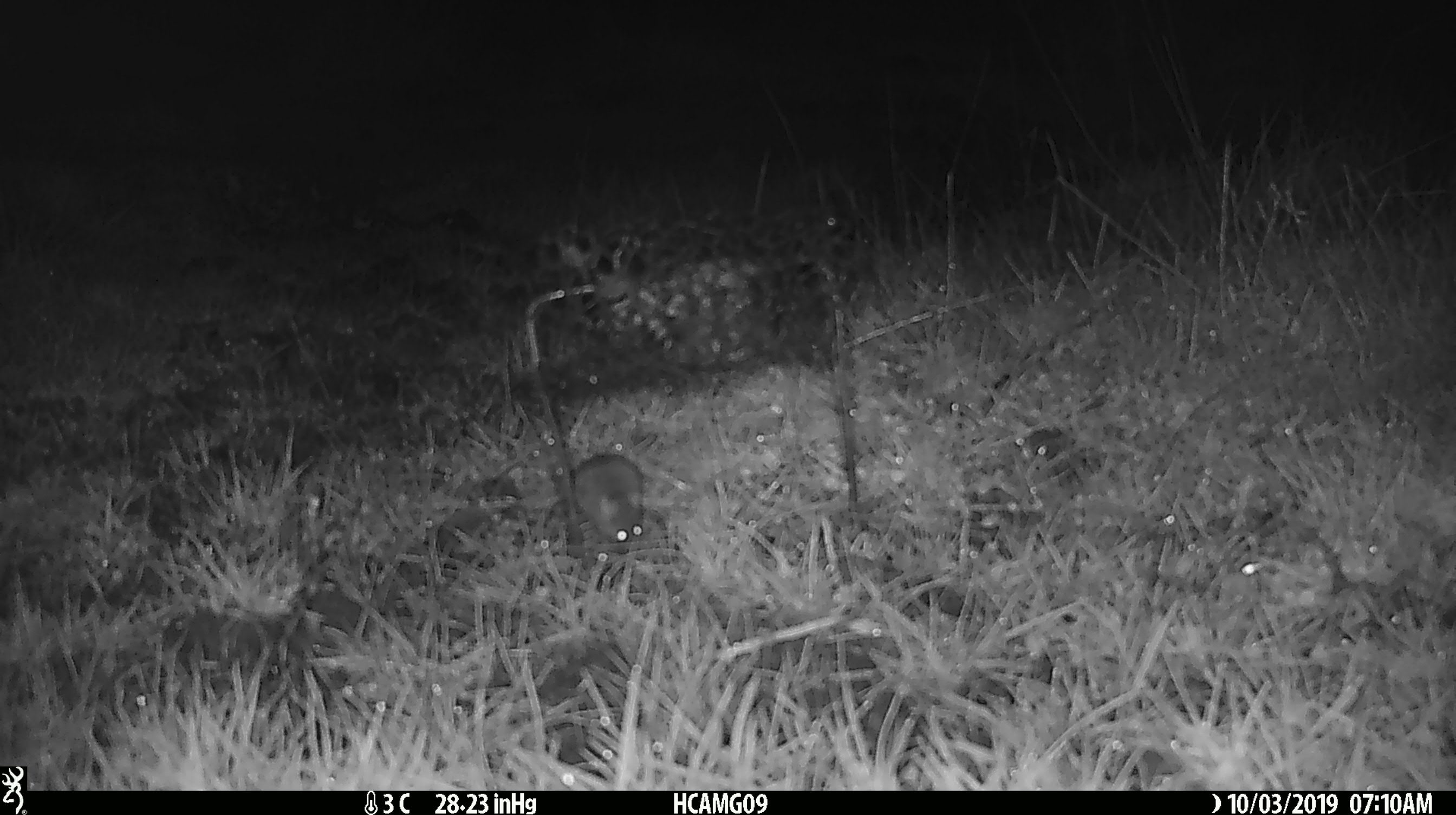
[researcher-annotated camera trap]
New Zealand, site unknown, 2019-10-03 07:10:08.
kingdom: Animalia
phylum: Chordata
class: Mammalia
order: Rodentia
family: Muridae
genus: Mus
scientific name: Mus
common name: mouse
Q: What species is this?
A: Mouse (Mus).